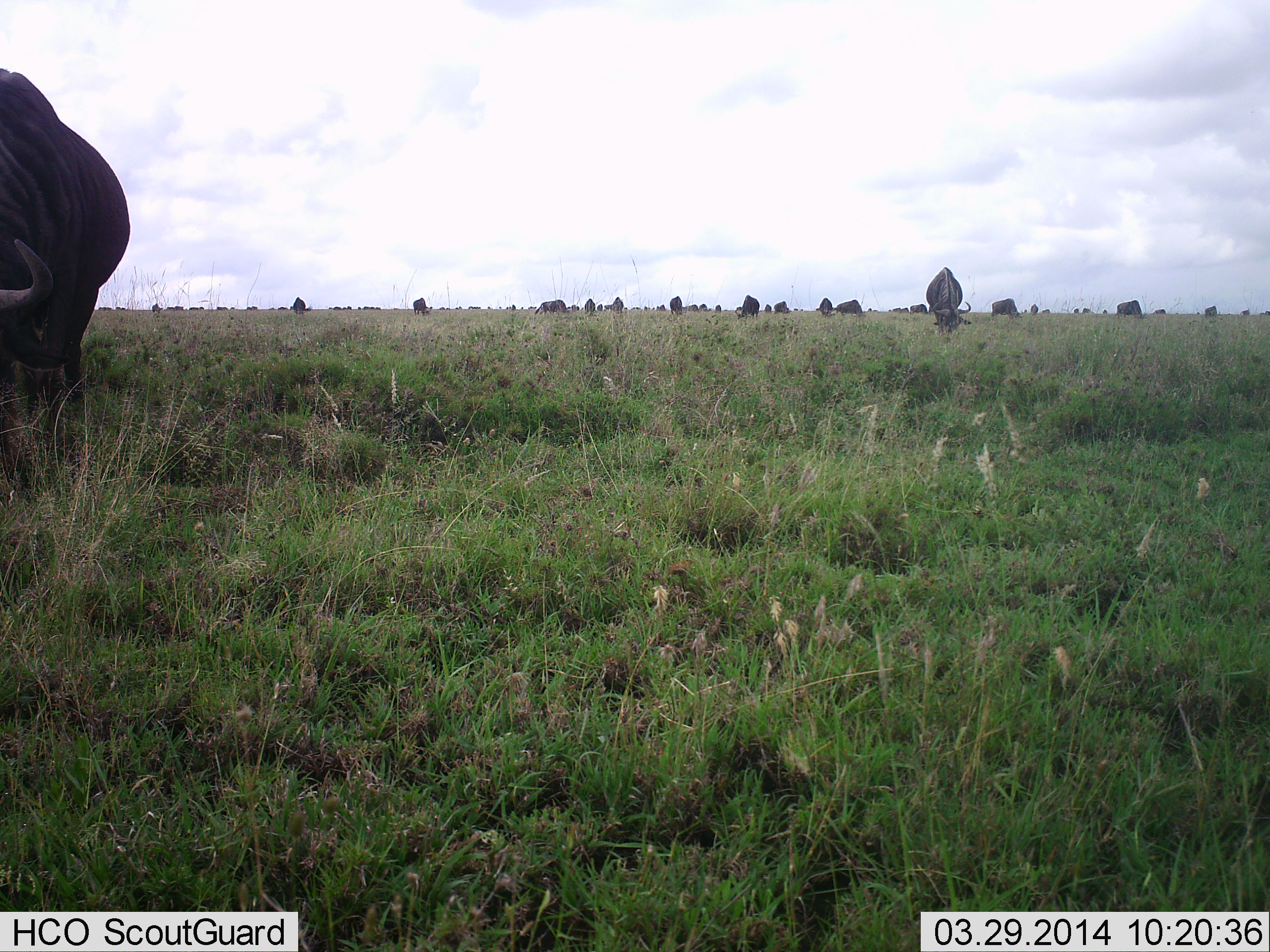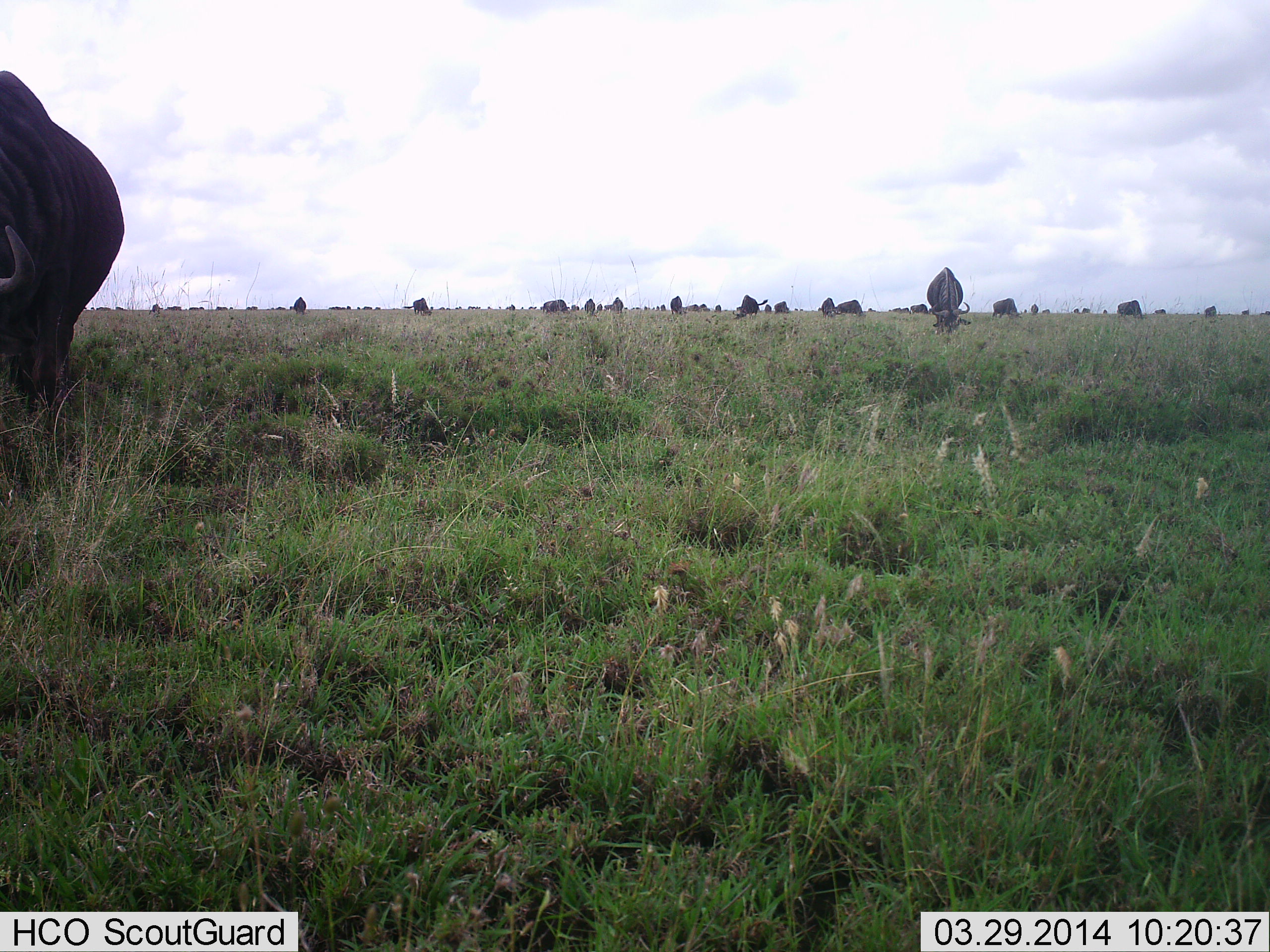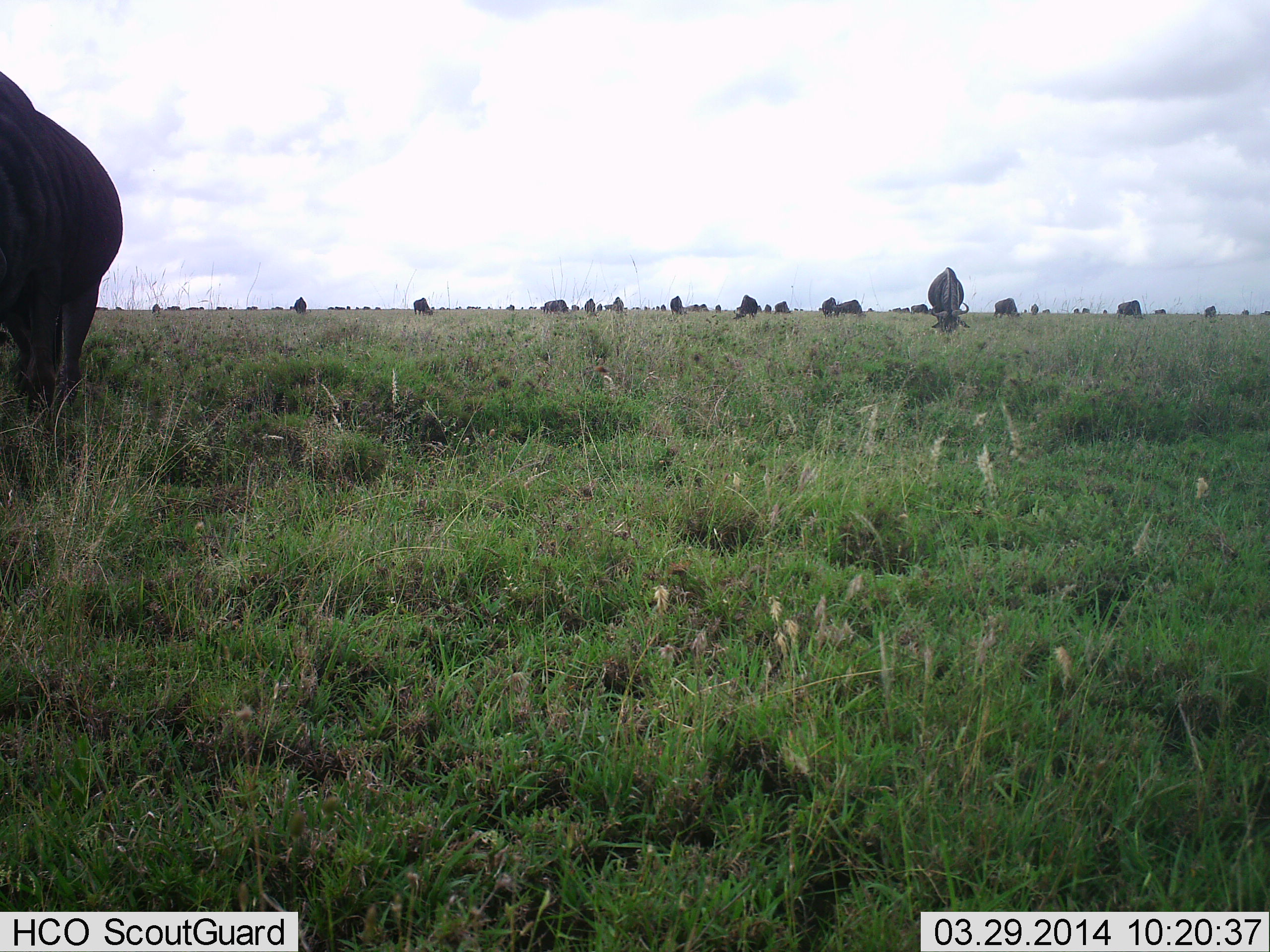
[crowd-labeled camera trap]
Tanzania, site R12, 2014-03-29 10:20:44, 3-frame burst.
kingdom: Animalia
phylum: Chordata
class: Mammalia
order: Artiodactyla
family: Bovidae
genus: Connochaetes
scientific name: Connochaetes taurinus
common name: blue wildebeest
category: wildebeest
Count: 11-50.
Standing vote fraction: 64%.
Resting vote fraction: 0%.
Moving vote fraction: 9%.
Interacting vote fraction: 0%.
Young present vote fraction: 0%.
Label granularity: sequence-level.